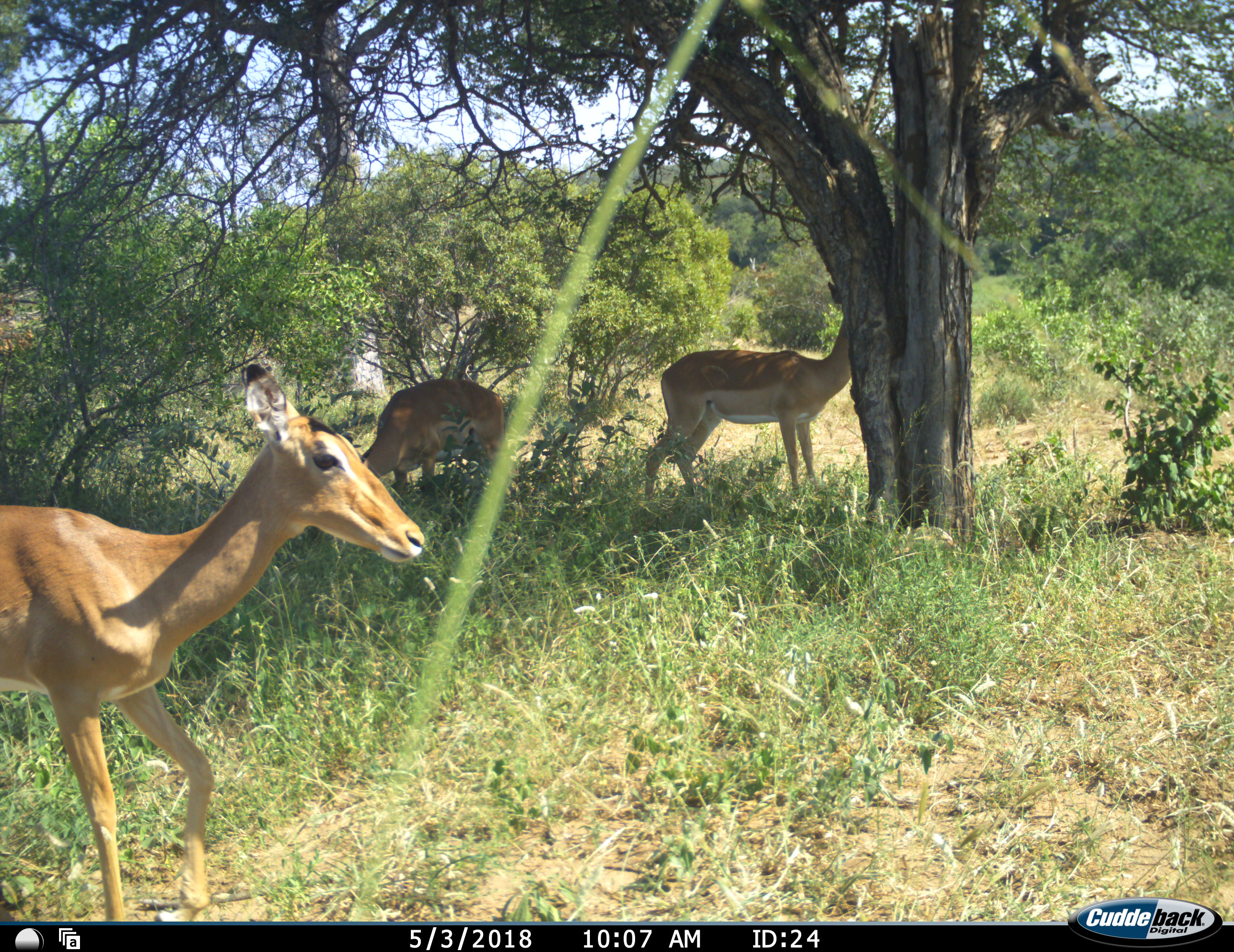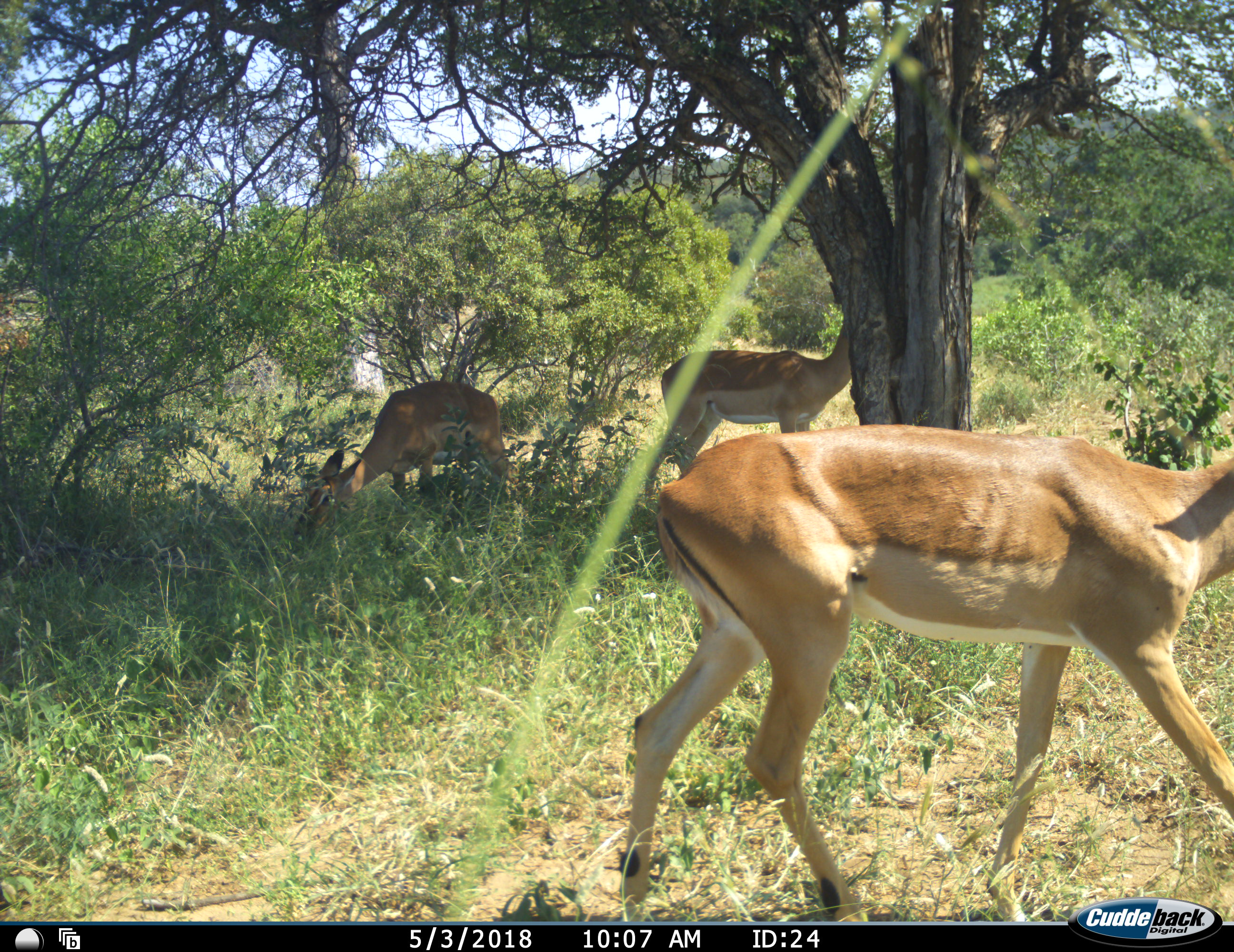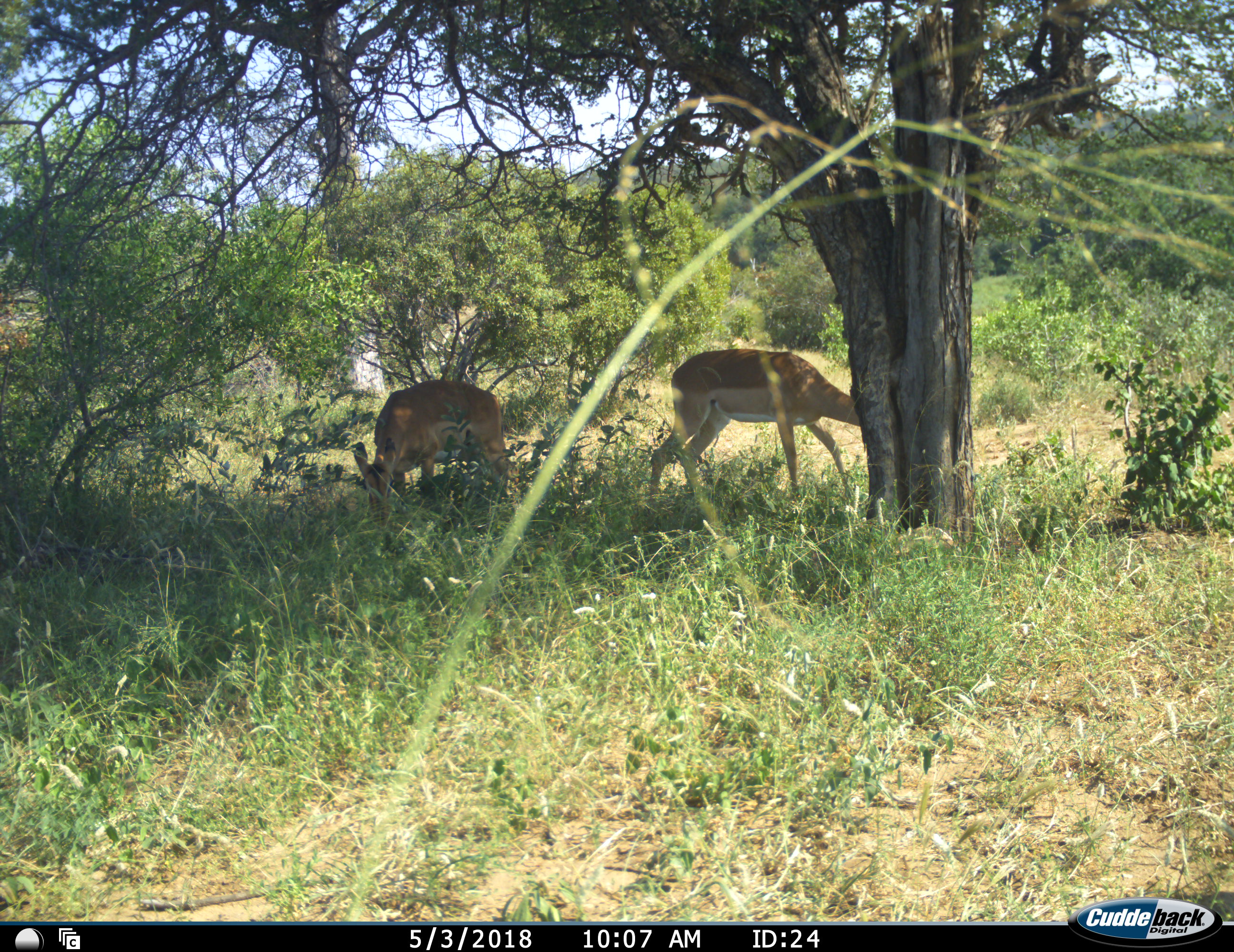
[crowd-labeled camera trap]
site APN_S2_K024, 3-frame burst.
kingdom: Animalia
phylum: Chordata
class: Mammalia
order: Artiodactyla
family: Bovidae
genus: Aepyceros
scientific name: Aepyceros melampus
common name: impala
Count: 3.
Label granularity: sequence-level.